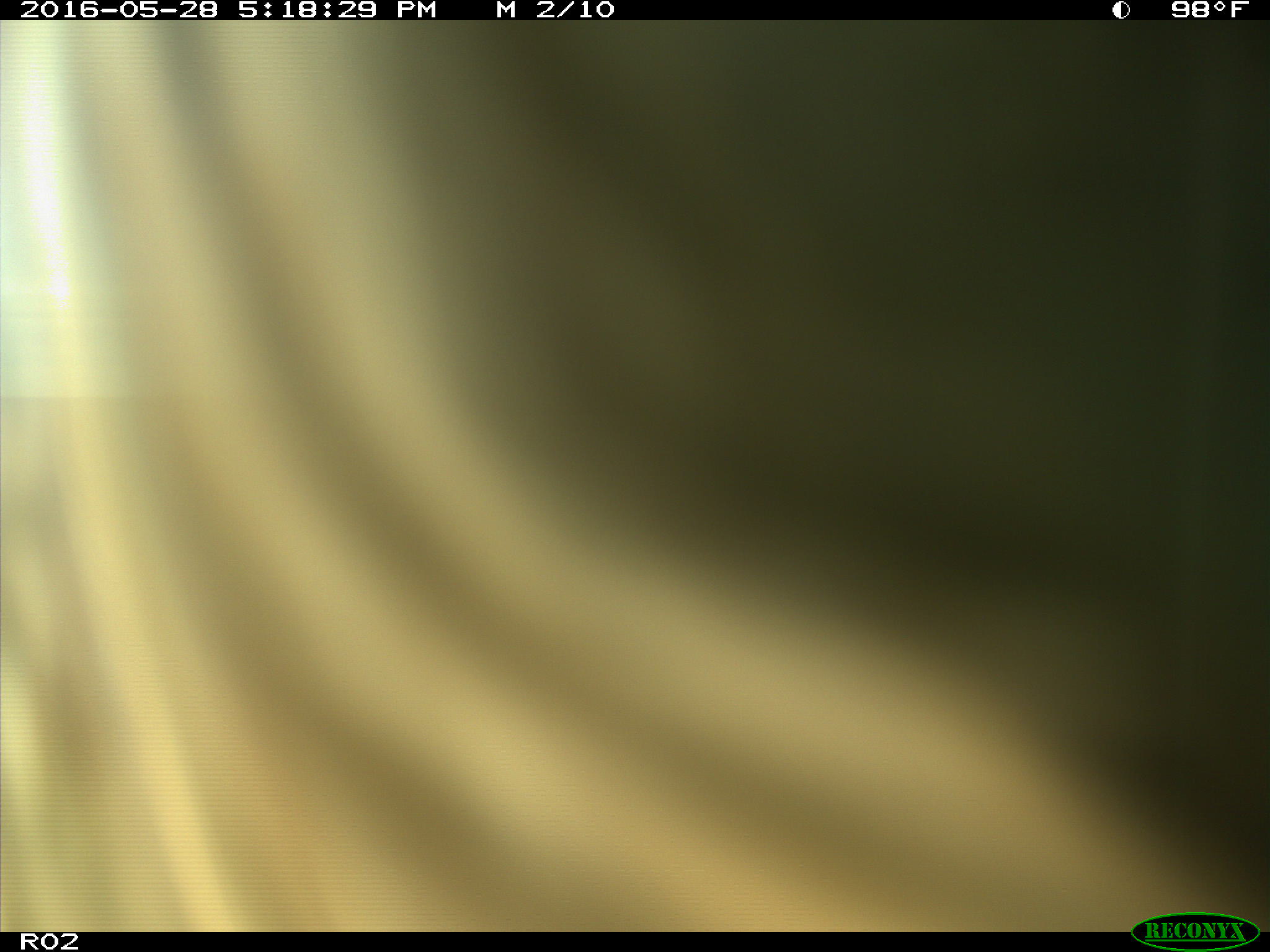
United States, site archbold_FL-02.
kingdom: Animalia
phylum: Chordata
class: Mammalia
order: Artiodactyla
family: Bovidae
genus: Bos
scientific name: Bos taurus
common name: domestic cow